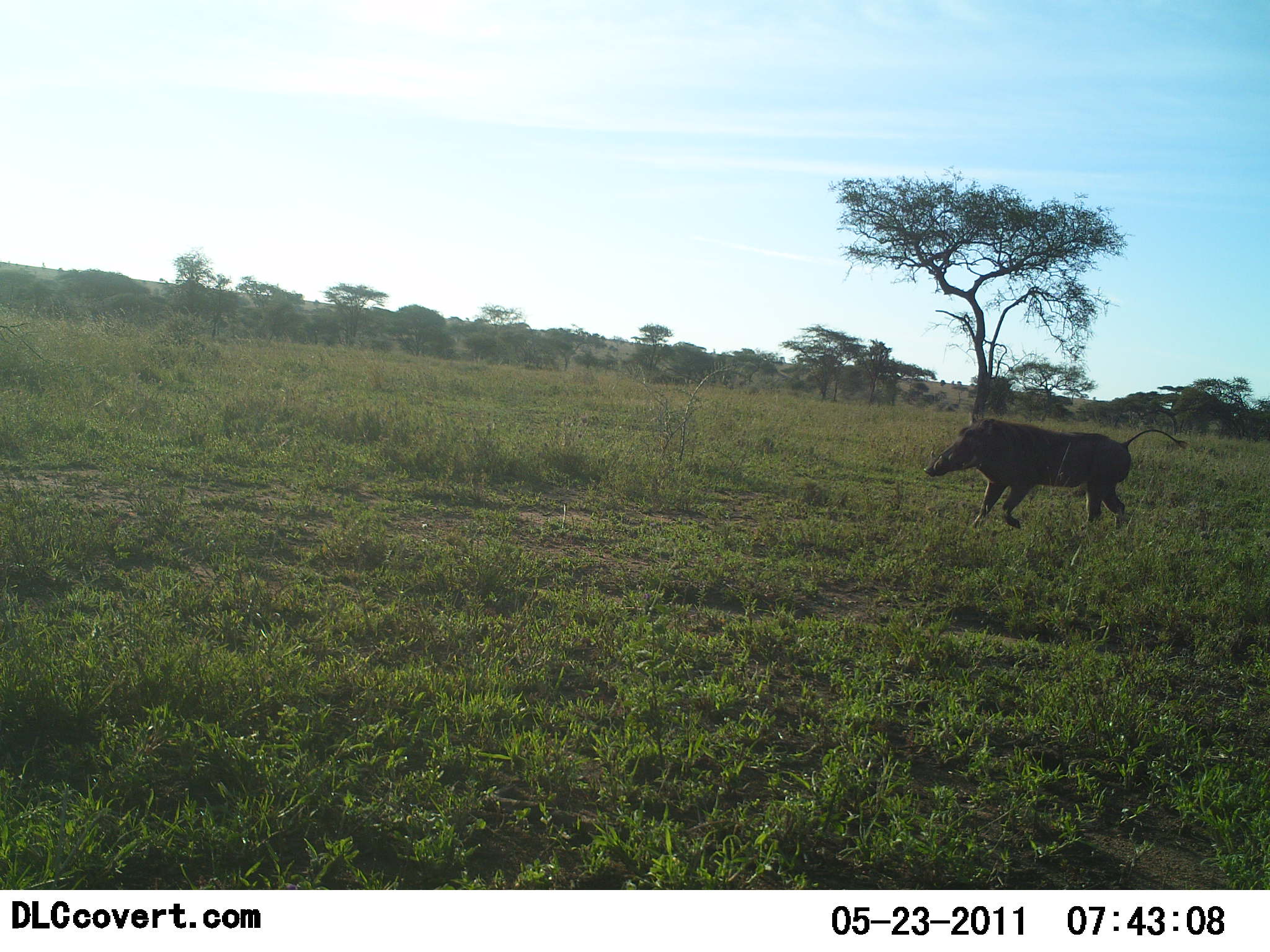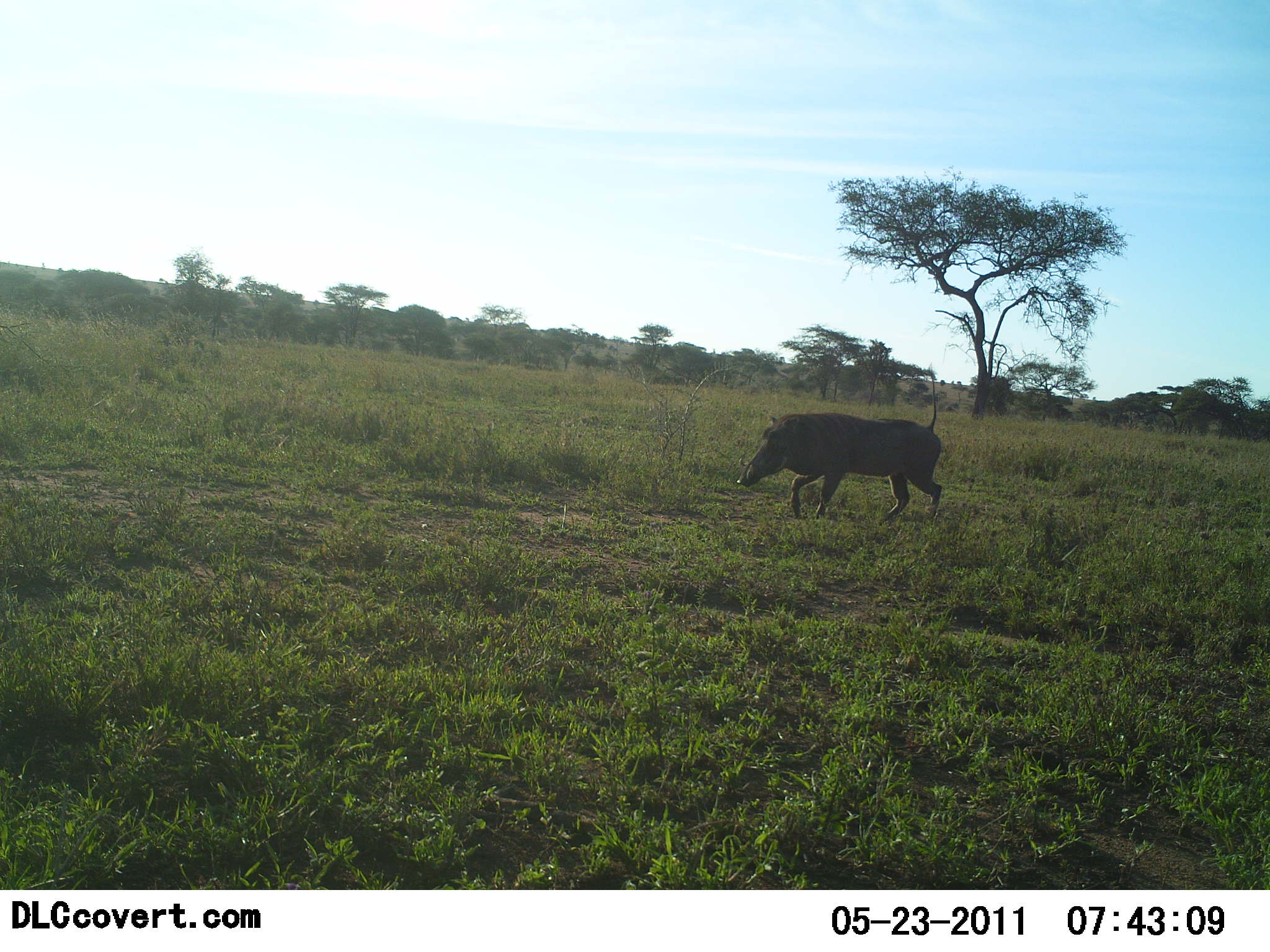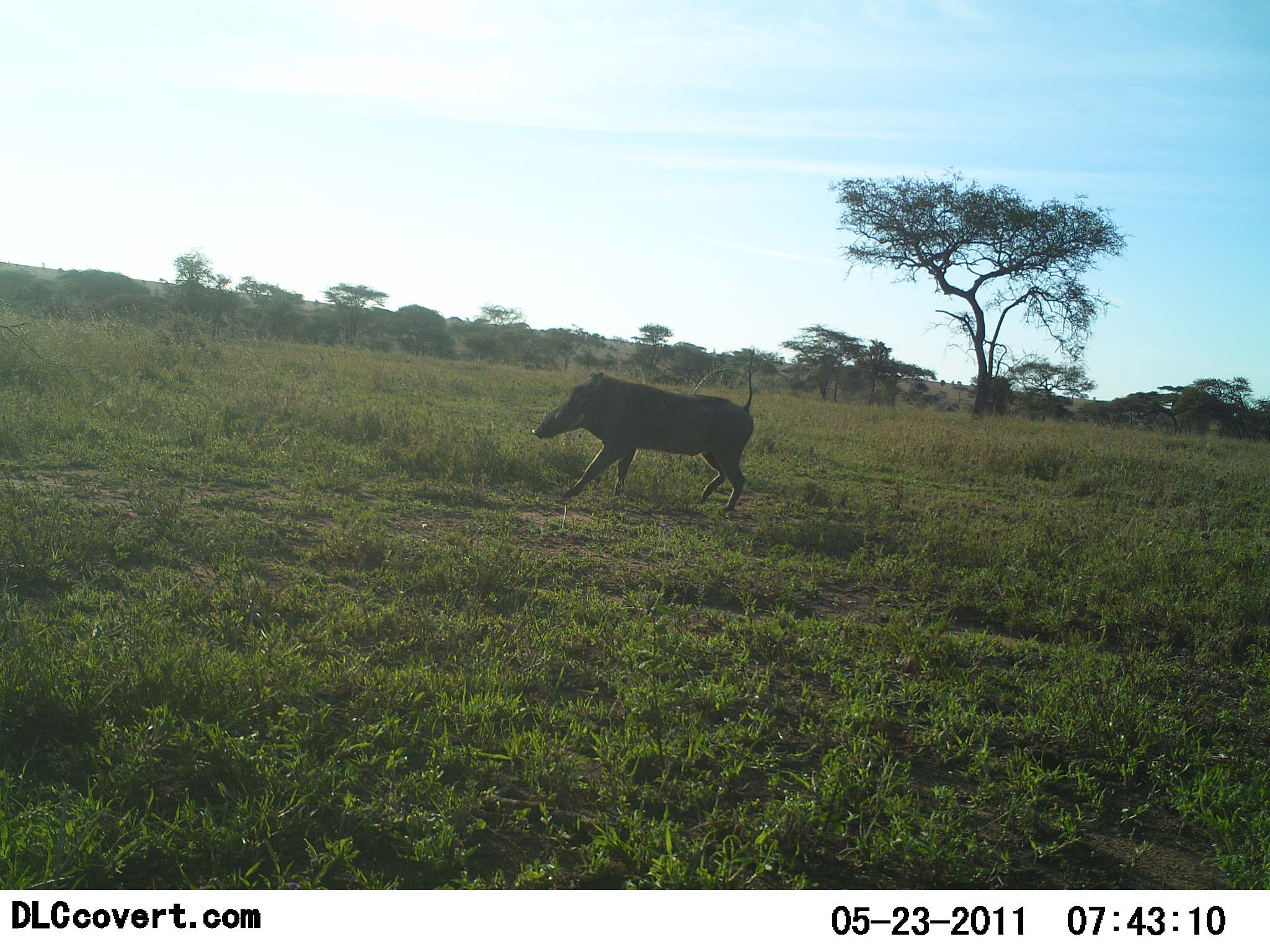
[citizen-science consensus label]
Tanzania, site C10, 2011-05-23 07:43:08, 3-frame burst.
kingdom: Animalia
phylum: Chordata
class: Mammalia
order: Artiodactyla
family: Suidae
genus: Phacochoerus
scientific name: Phacochoerus africanus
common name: warthog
Warthog (Phacochoerus africanus), count 1. Behavior (volunteer vote fractions): standing 0%, resting 0%, moving 100%, interacting 0%. Young present (vote fraction): 0%. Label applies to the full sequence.